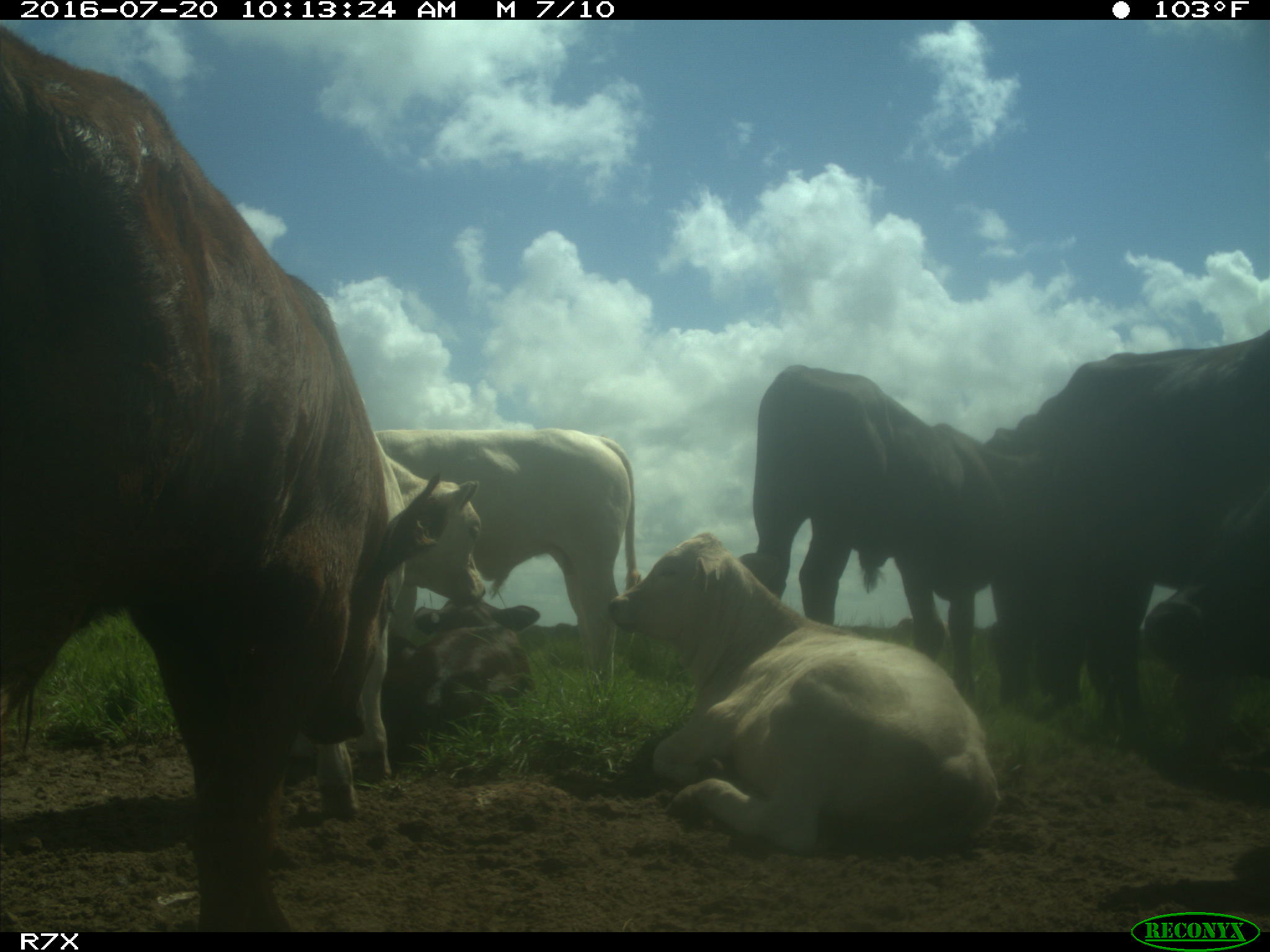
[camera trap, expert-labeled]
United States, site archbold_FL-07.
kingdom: Animalia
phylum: Chordata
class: Mammalia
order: Artiodactyla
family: Bovidae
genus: Bos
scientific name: Bos taurus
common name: domestic cow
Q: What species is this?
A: Bos taurus (domestic cow).